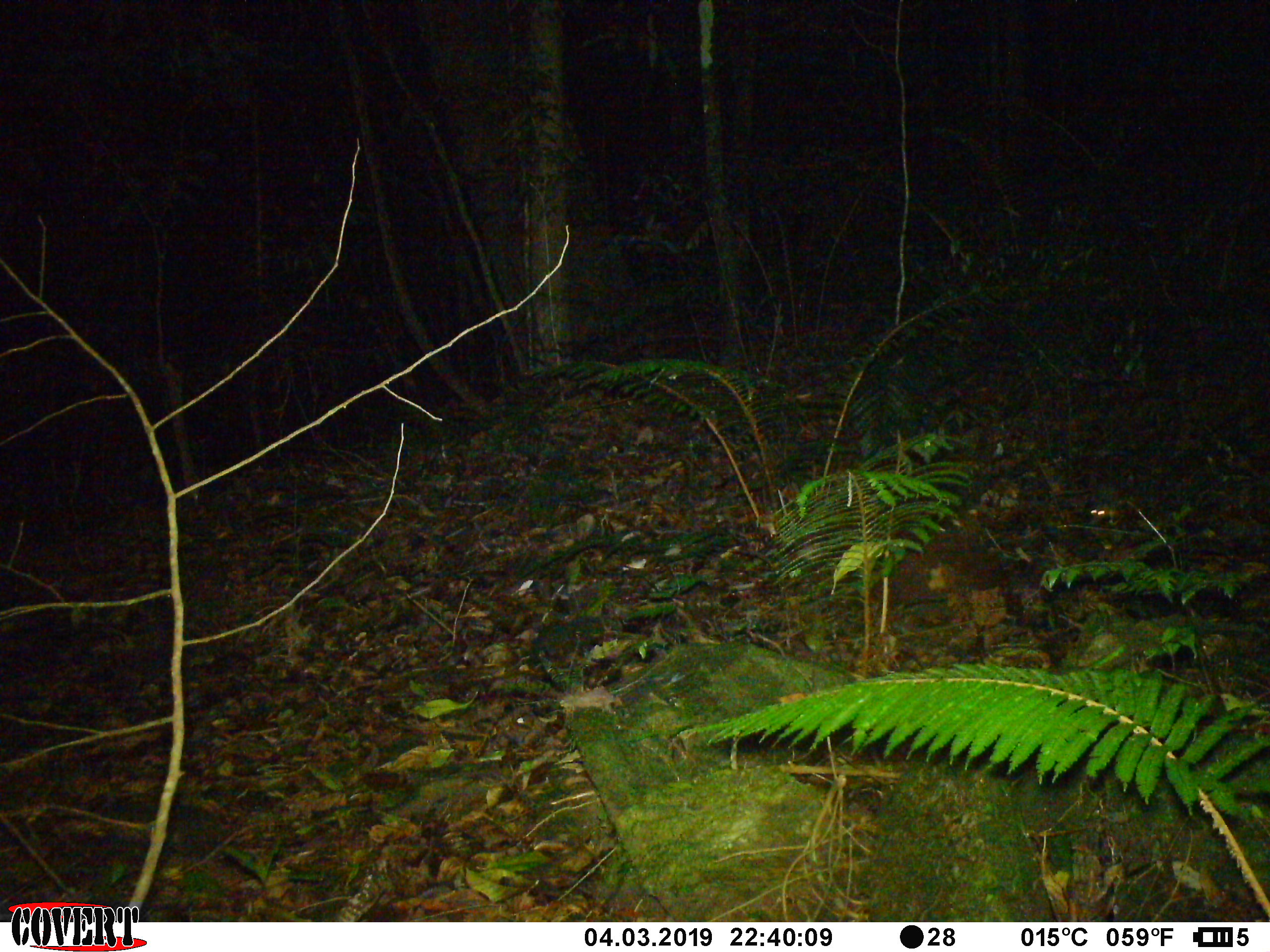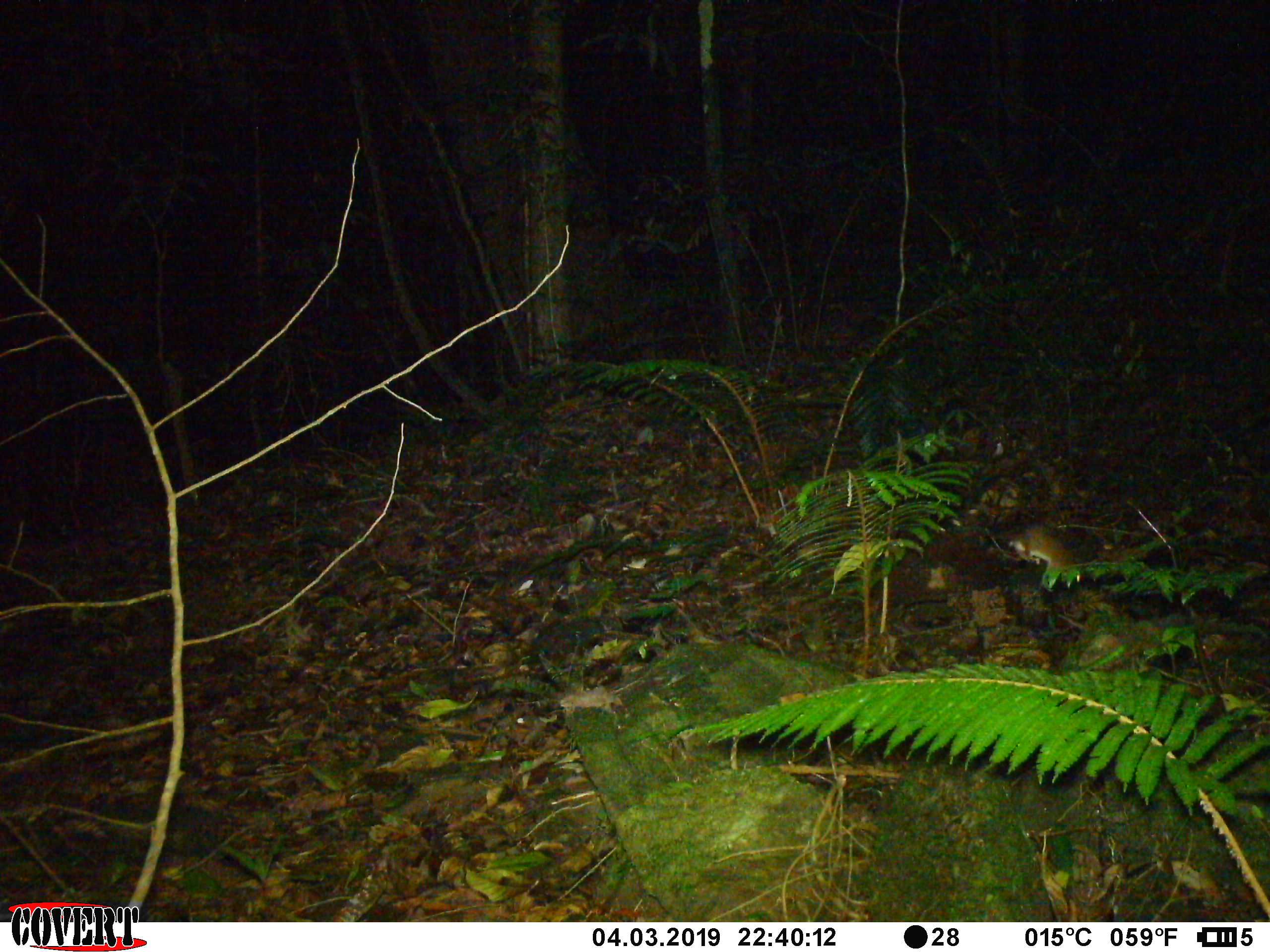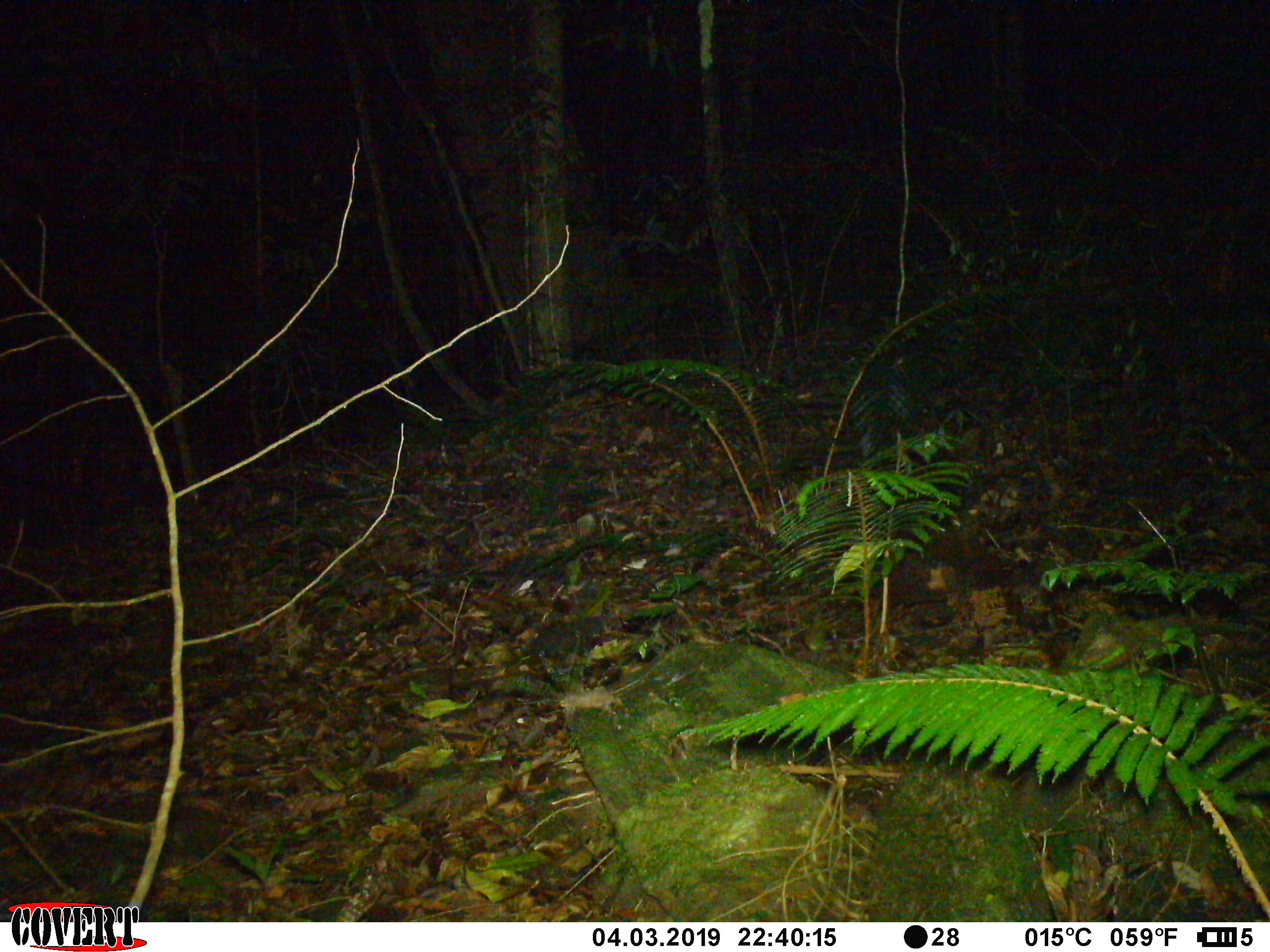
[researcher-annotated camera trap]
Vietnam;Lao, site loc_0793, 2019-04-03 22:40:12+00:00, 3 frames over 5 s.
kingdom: Animalia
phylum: Chordata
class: Mammalia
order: Rodentia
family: Muridae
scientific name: Muridae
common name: old-world mice and rats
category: unidentified murid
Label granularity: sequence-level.